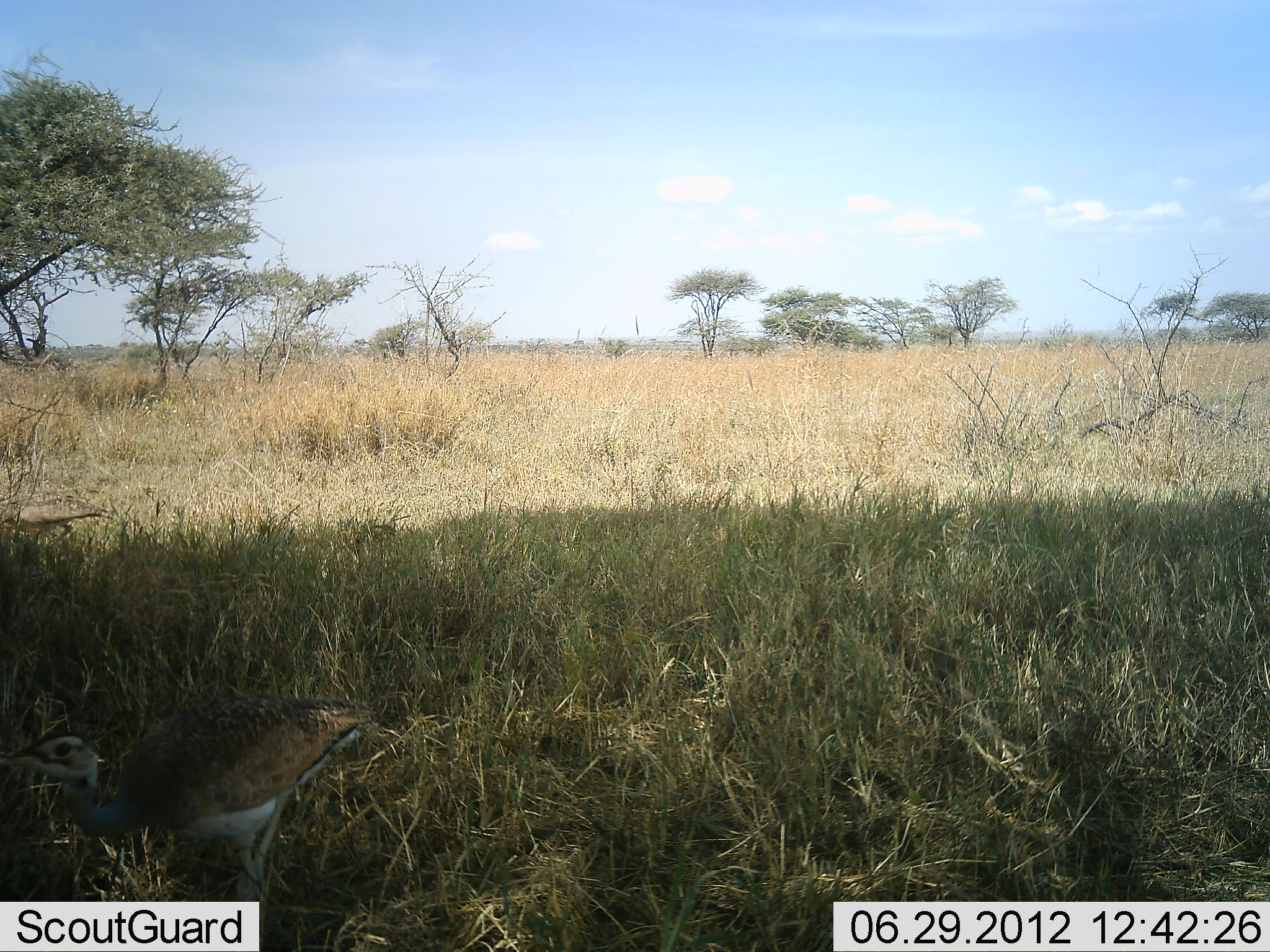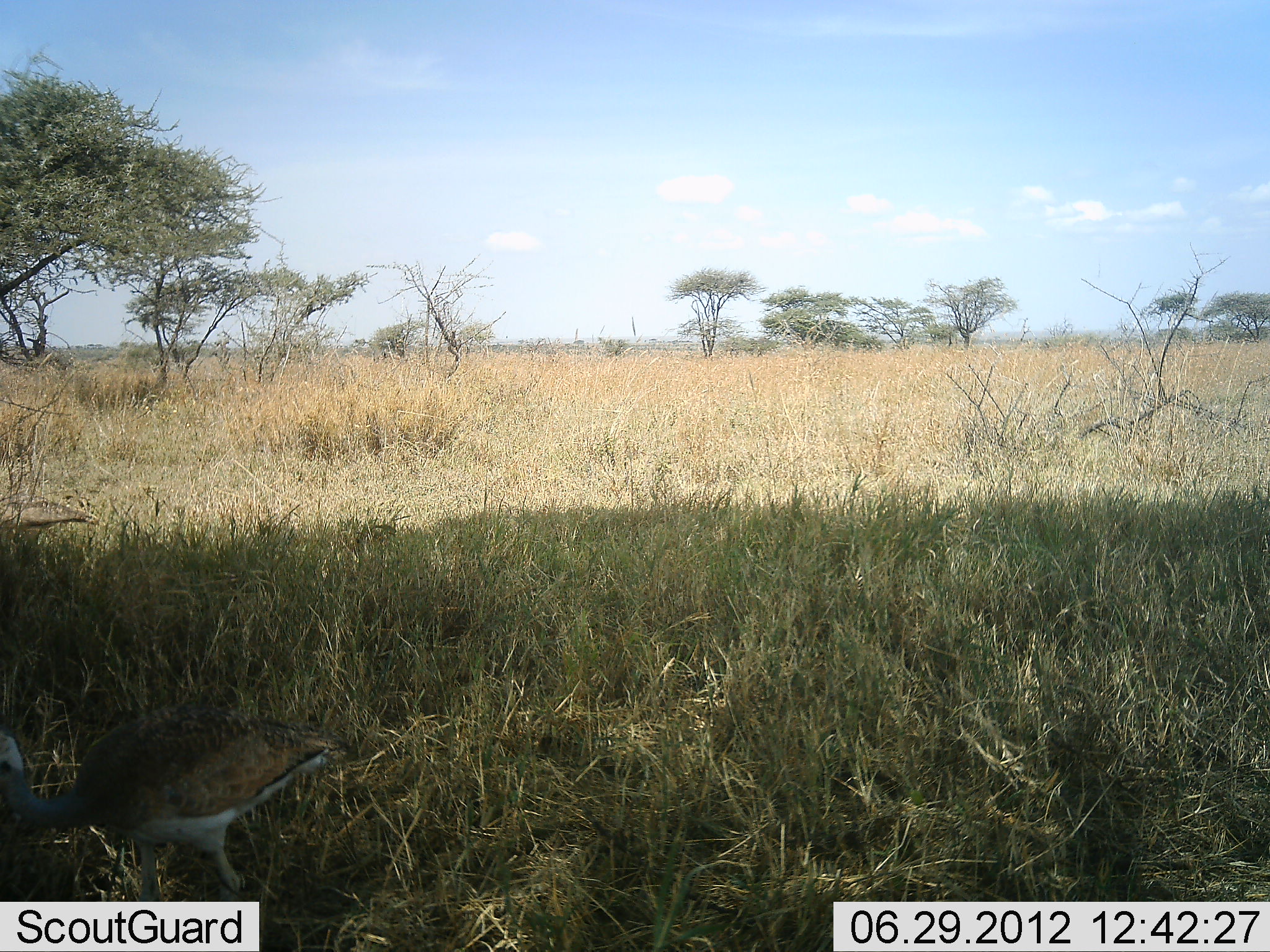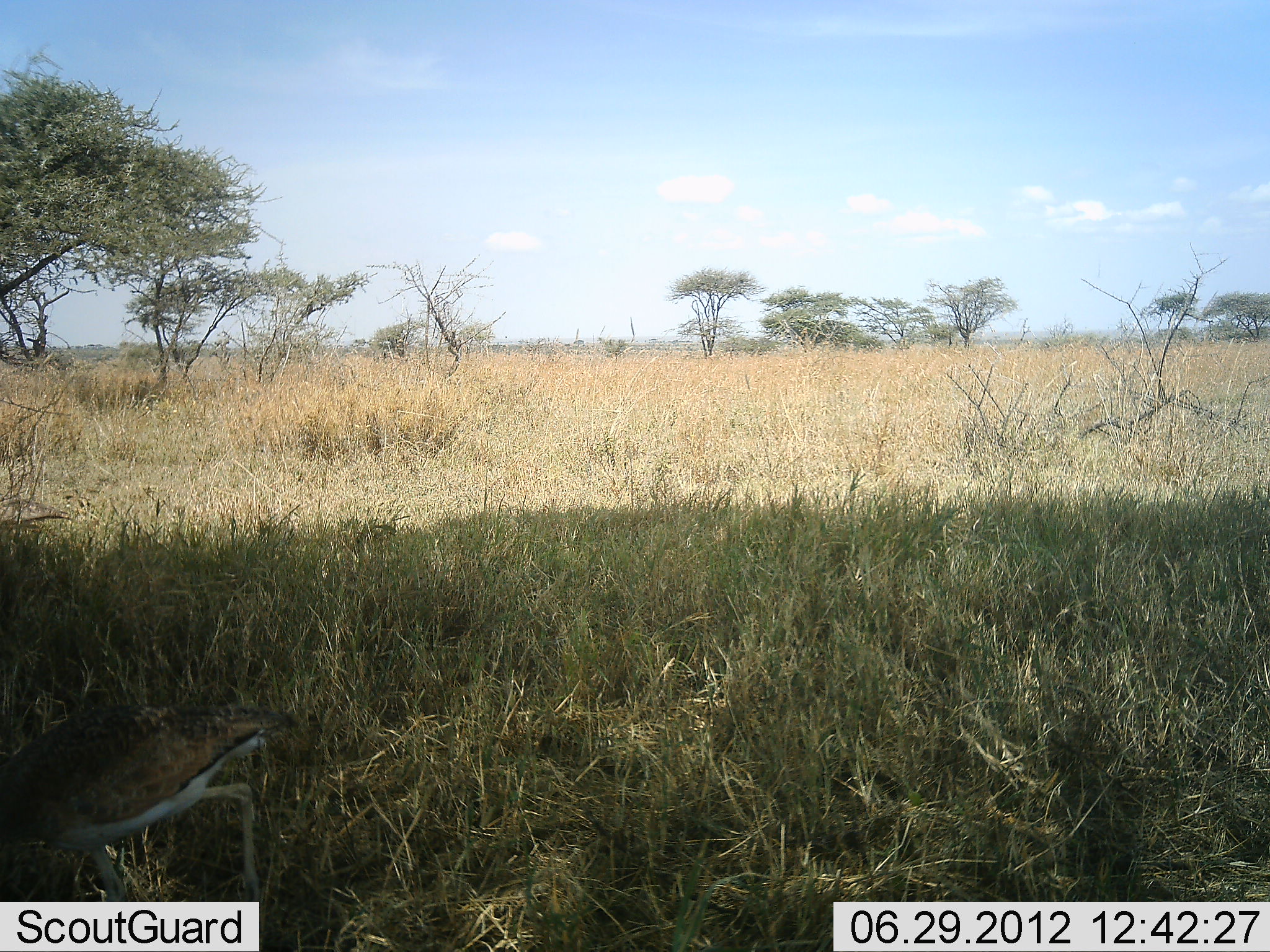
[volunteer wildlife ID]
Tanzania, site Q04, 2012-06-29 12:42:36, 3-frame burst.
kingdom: Animalia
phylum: Chordata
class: Aves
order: Otidiformes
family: Otididae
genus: Ardeotis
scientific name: Ardeotis kori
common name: kori bustard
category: koribustard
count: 1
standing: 20%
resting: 0%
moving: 80%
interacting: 0%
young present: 0%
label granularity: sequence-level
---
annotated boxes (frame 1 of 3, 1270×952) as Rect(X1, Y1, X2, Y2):
animal: Rect(0, 693, 373, 902)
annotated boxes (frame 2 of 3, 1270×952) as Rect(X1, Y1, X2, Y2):
animal: Rect(0, 697, 347, 899)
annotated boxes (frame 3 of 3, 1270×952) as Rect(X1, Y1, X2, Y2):
animal: Rect(0, 701, 301, 901)